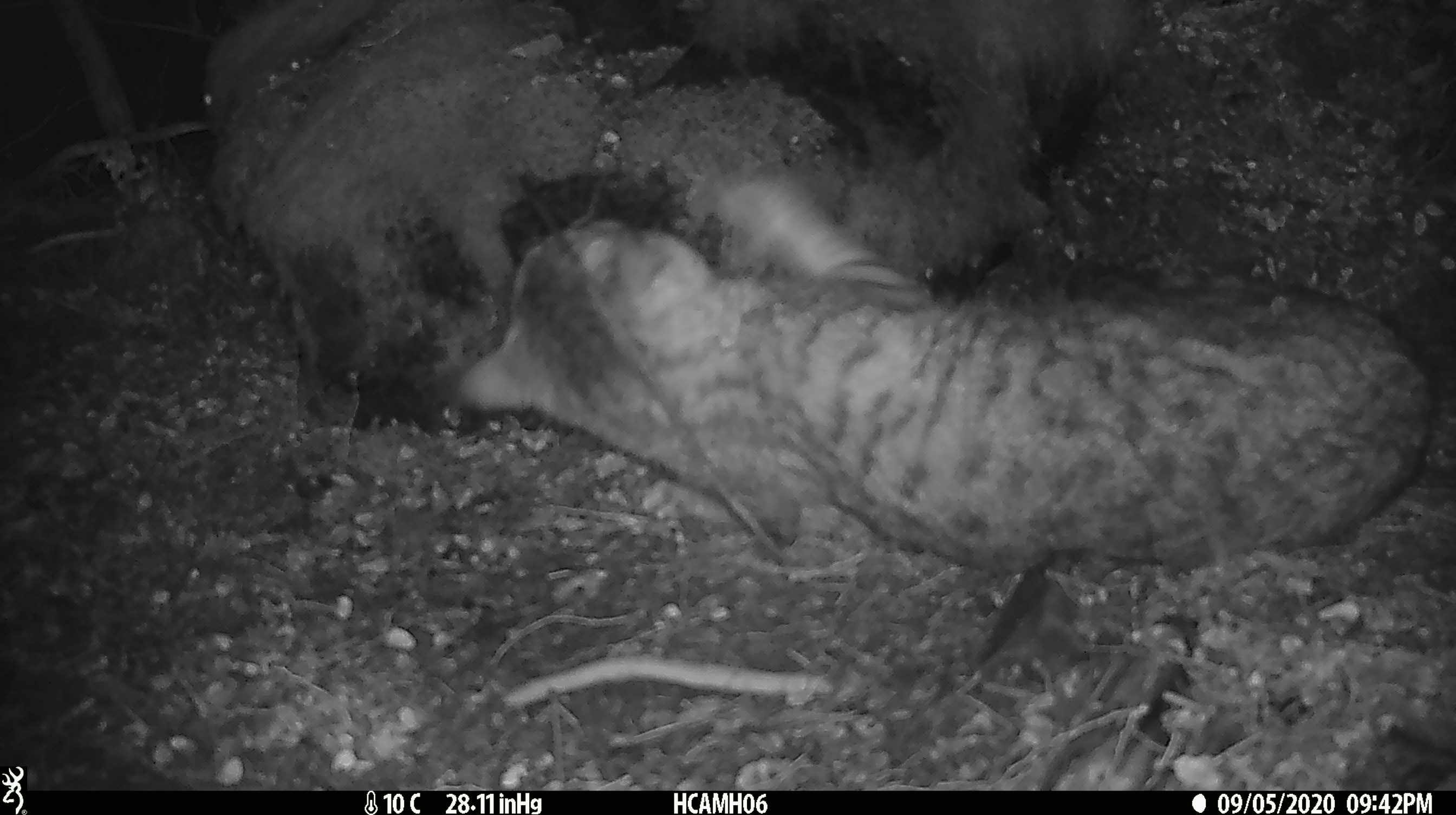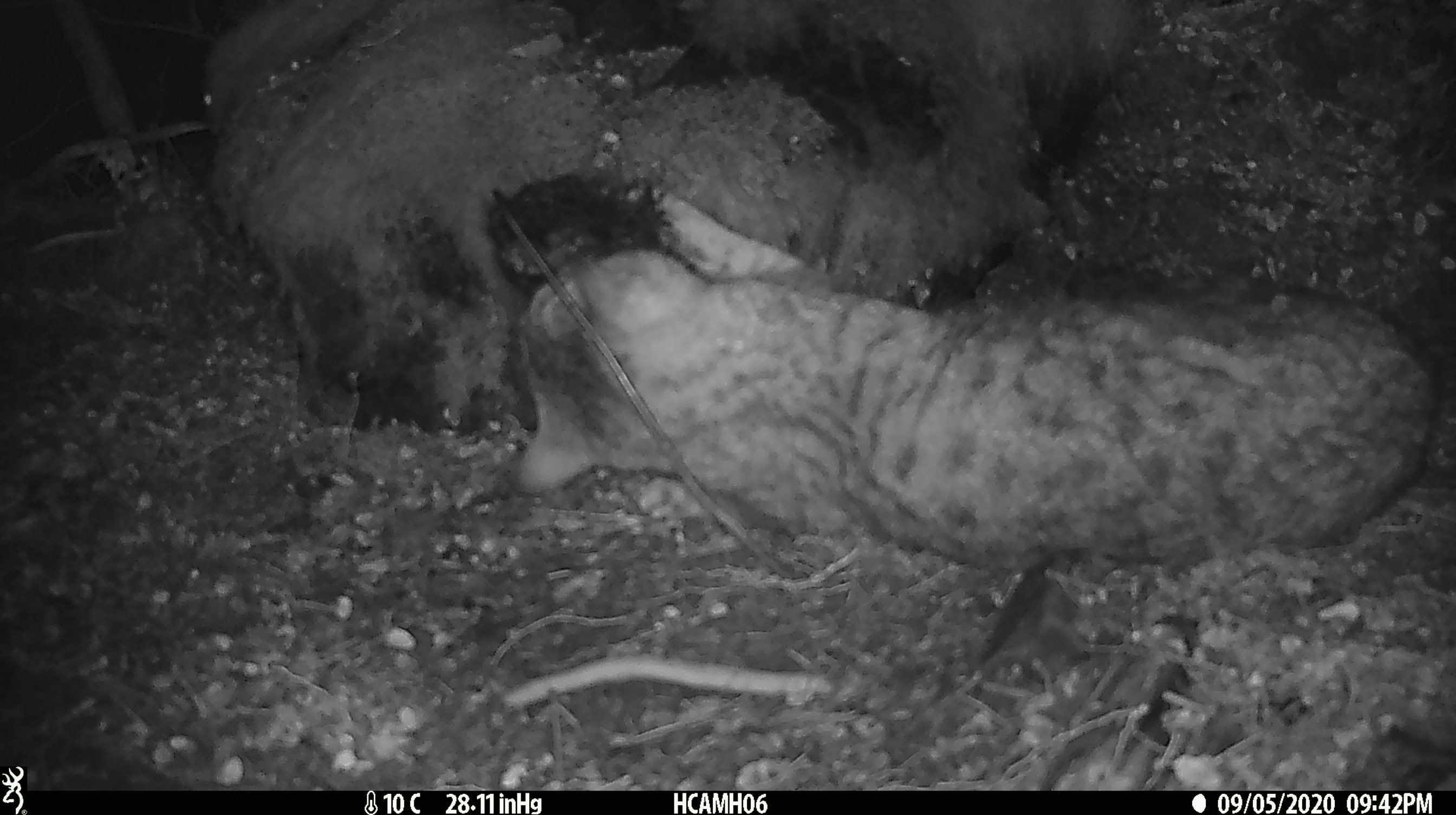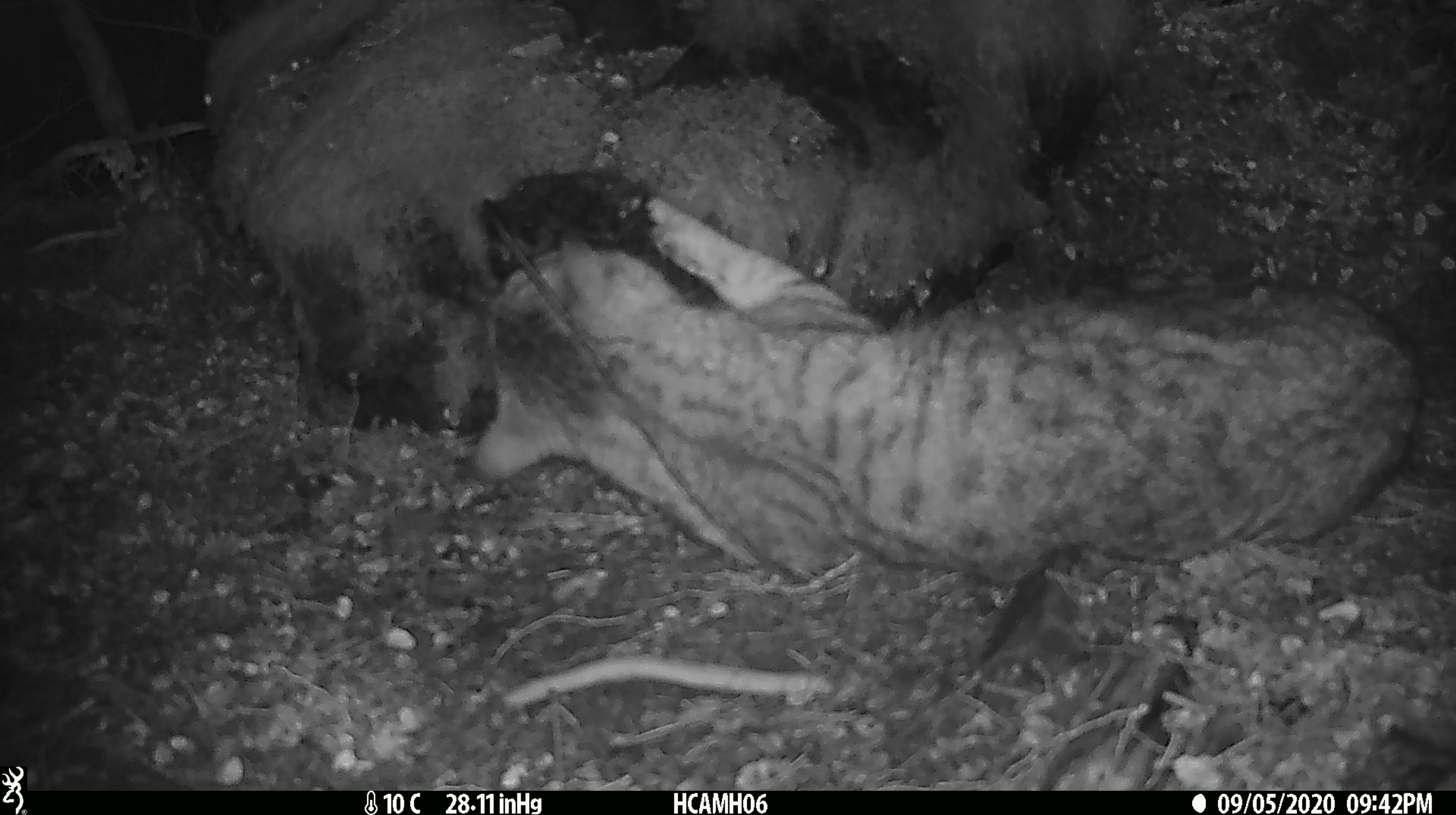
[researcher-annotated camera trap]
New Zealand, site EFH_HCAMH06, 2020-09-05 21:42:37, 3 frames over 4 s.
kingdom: Animalia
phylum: Chordata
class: Mammalia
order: Carnivora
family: Felidae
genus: Felis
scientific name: Felis catus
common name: domestic cat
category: cat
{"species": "cat (domestic cat) (Felis catus)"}